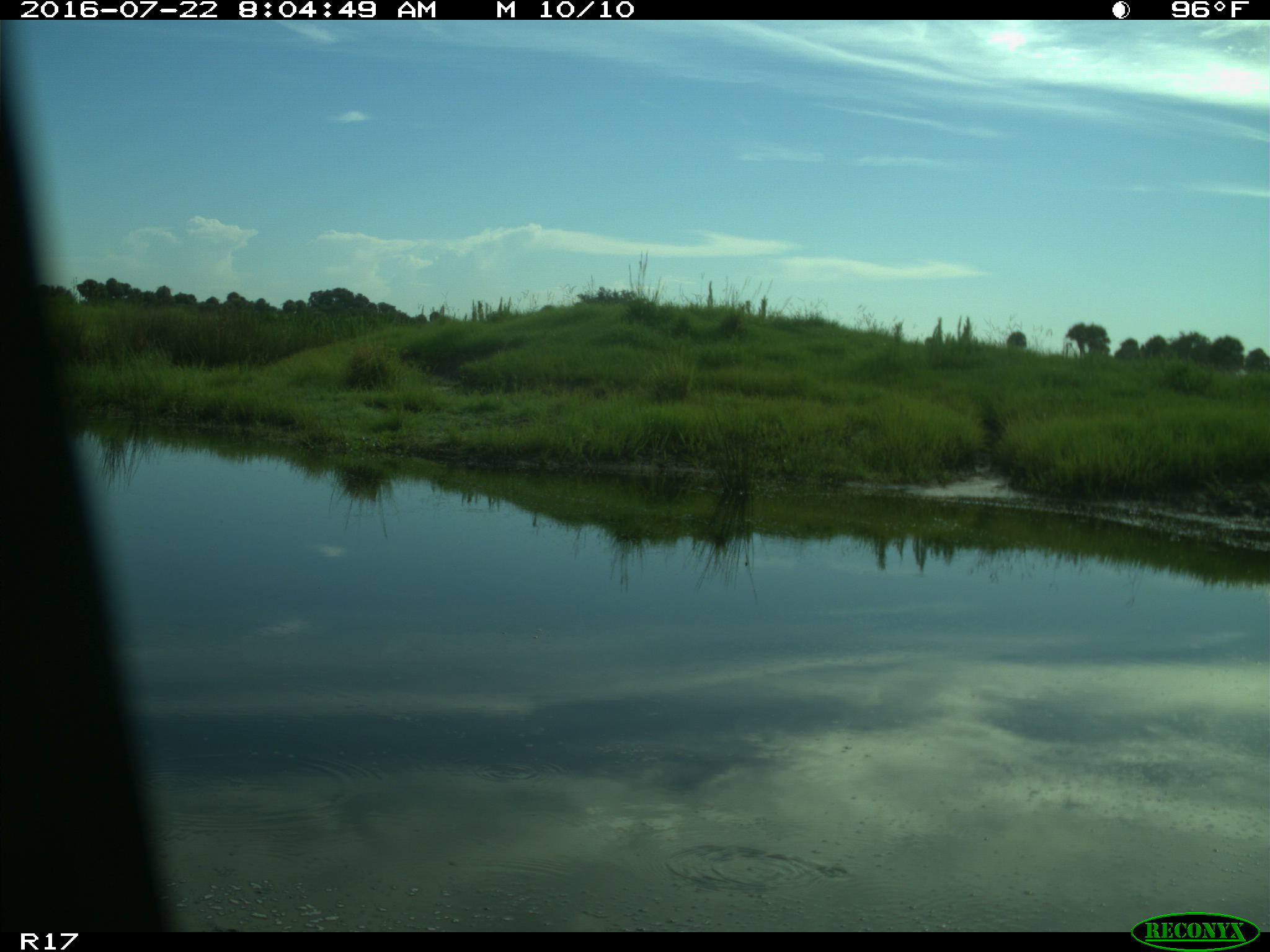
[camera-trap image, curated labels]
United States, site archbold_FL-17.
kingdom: Animalia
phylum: Chordata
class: Aves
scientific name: Aves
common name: birds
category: unidentified bird